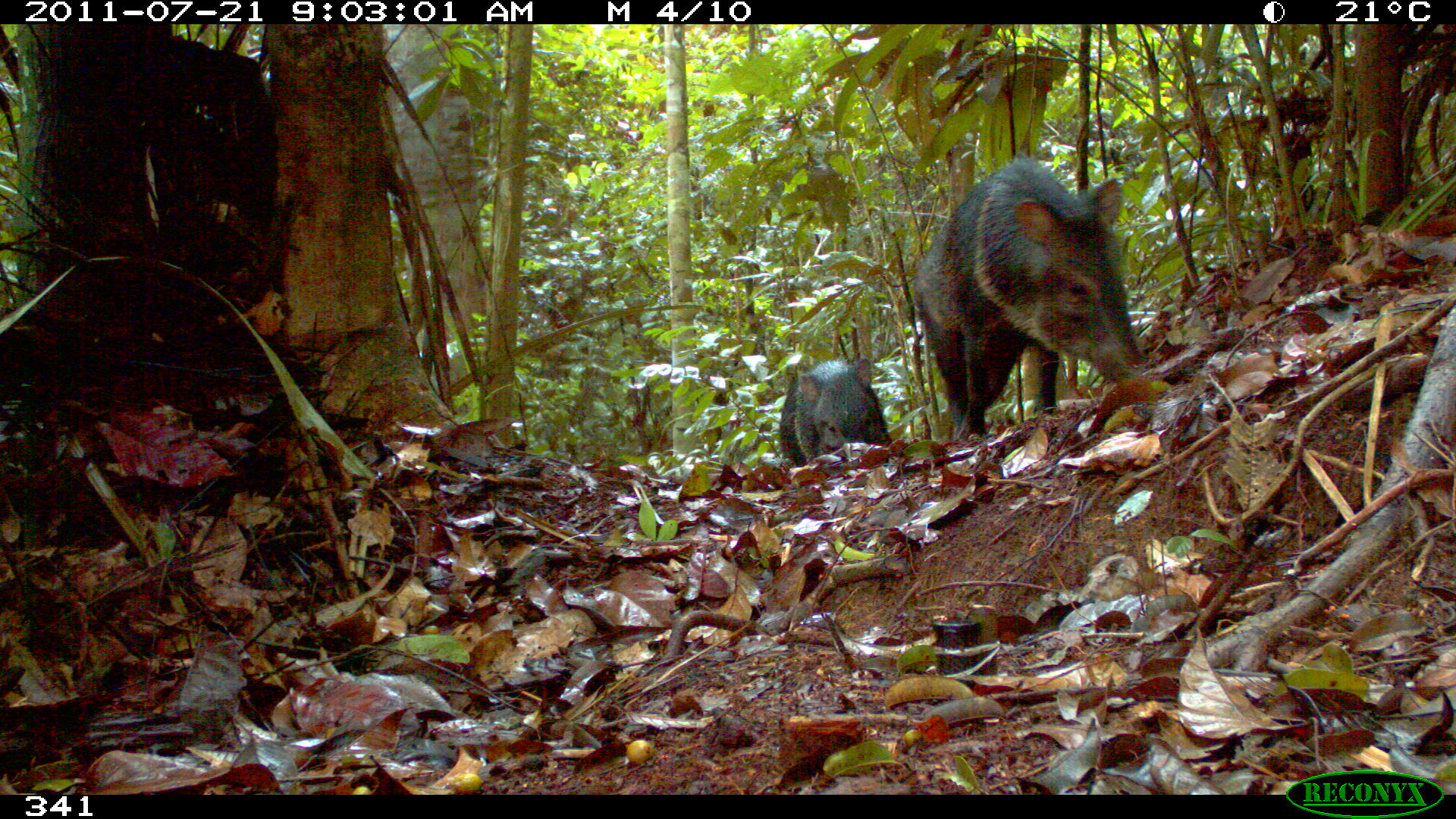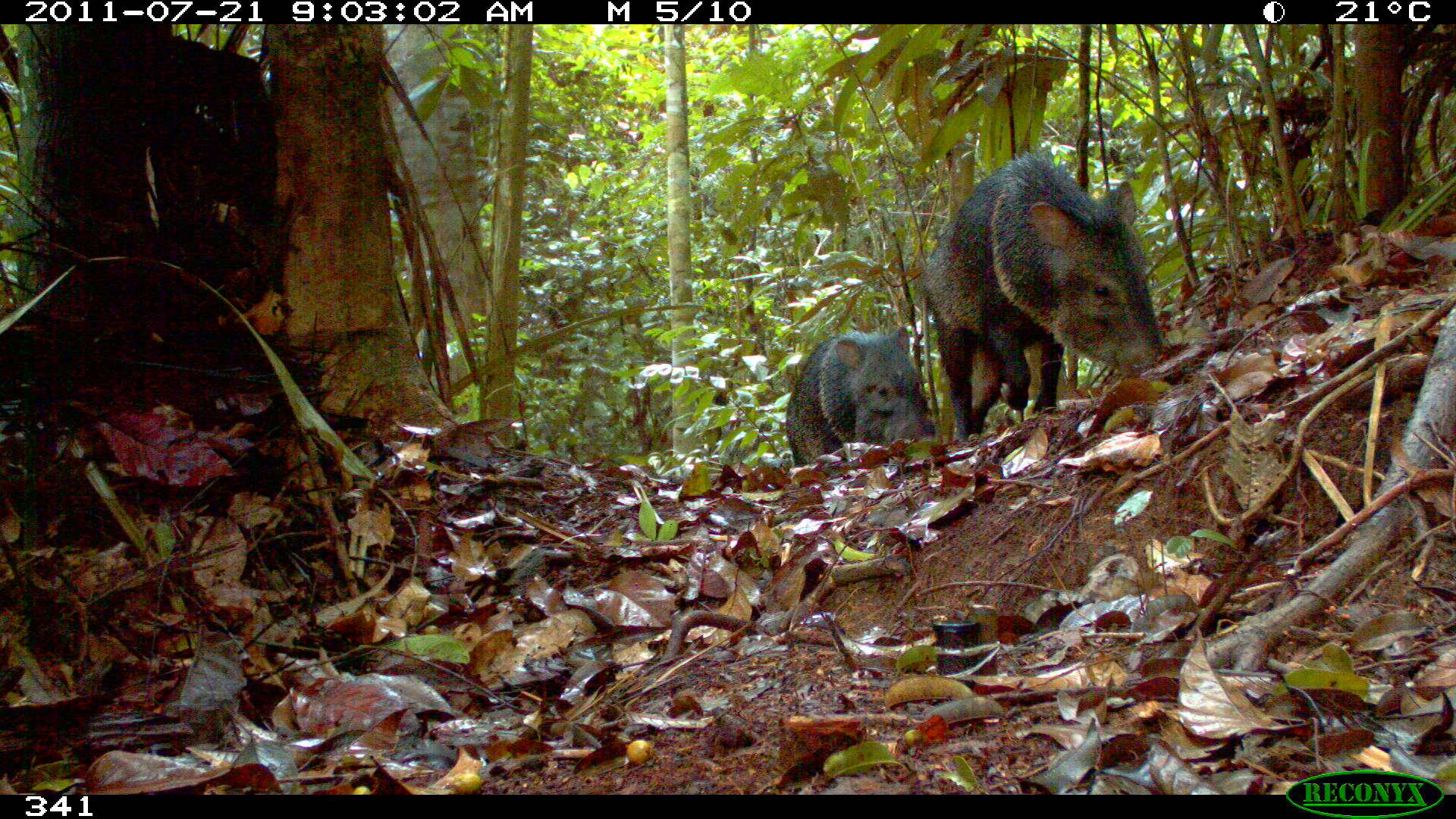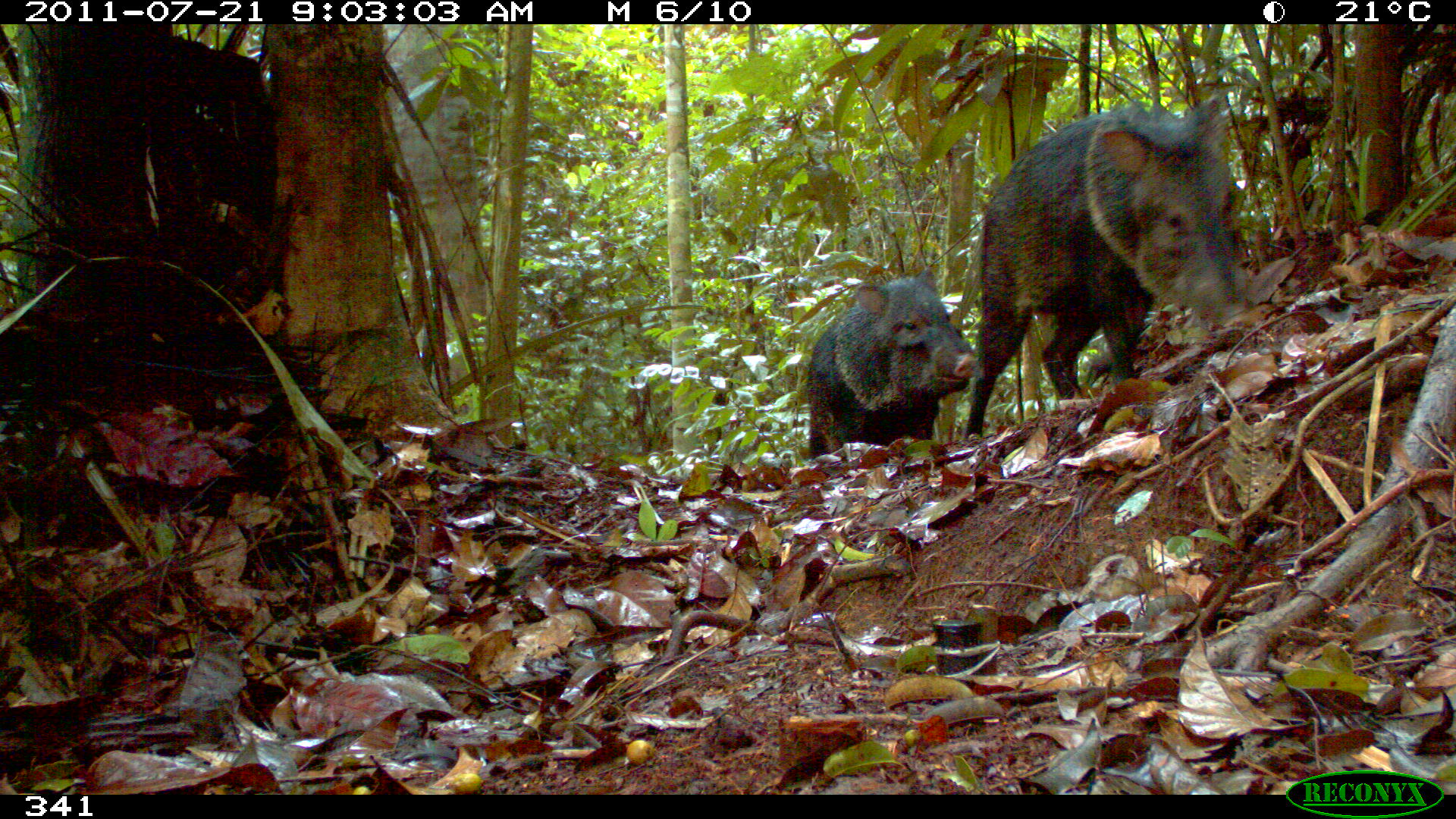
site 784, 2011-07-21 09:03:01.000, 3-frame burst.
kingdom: Animalia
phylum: Chordata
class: Mammalia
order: Artiodactyla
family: Tayassuidae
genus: Pecari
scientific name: Pecari tajacu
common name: collared peccary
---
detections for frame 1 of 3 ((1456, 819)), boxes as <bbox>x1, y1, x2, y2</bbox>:
pecari tajacu: <bbox>909, 154, 1148, 441</bbox>; <bbox>777, 357, 887, 470</bbox>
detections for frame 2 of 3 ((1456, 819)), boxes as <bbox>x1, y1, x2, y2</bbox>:
pecari tajacu: <bbox>919, 149, 1163, 444</bbox>; <bbox>781, 325, 935, 467</bbox>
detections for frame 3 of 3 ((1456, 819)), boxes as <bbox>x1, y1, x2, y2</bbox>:
pecari tajacu: <bbox>961, 92, 1249, 439</bbox>; <bbox>802, 264, 979, 455</bbox>